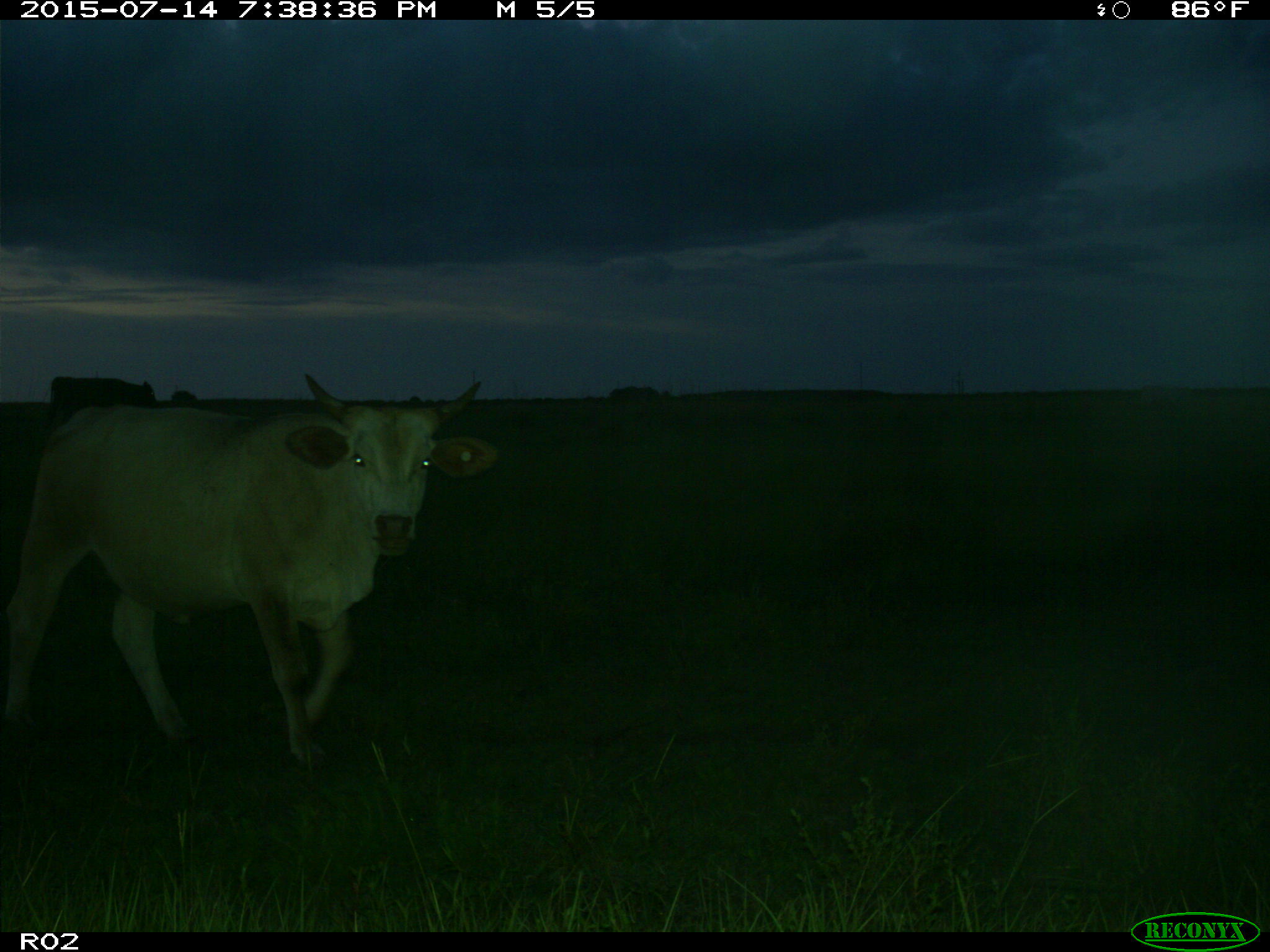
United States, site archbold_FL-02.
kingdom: Animalia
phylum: Chordata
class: Mammalia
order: Artiodactyla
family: Bovidae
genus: Bos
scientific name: Bos taurus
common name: domestic cow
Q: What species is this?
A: Bos taurus (domestic cow).